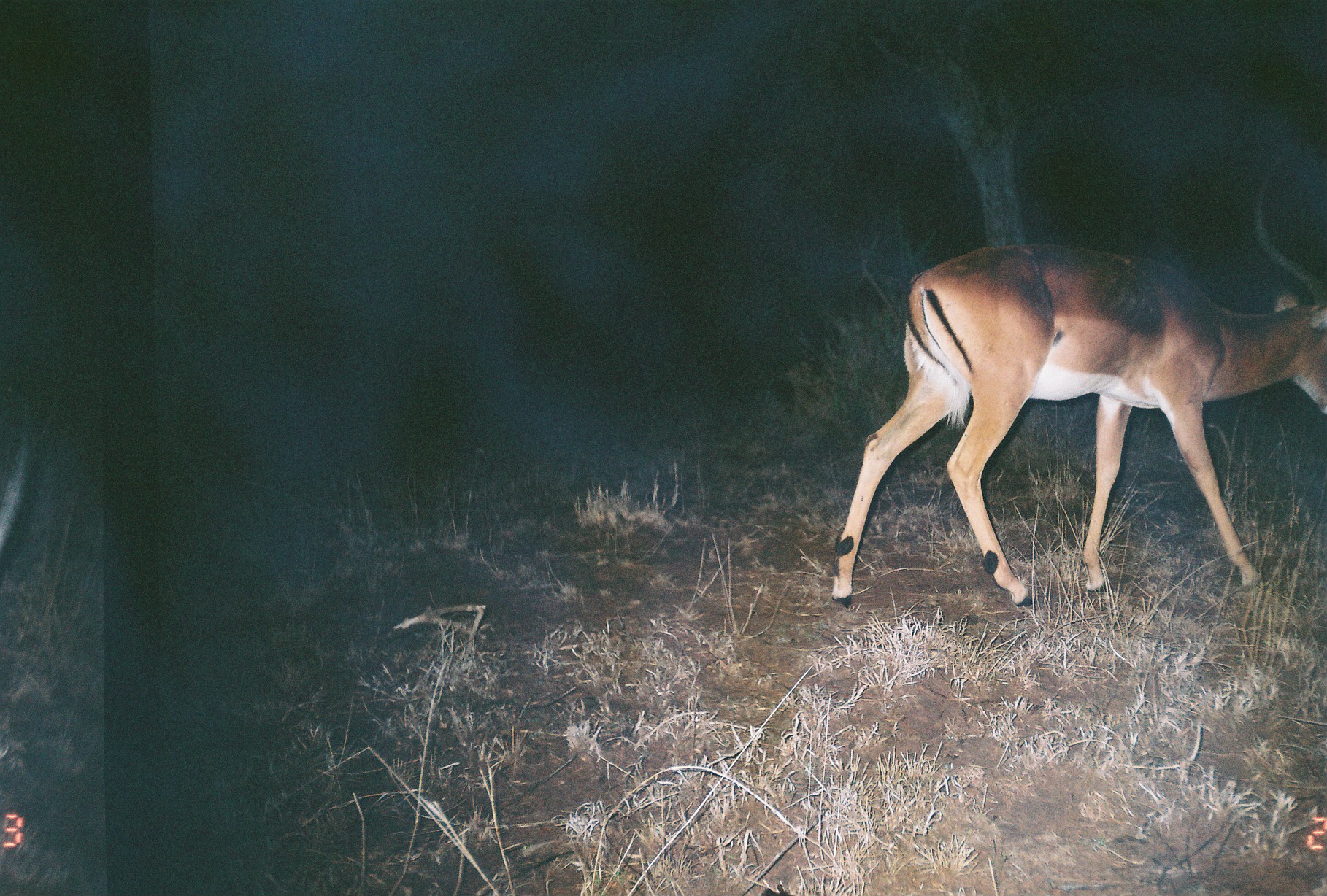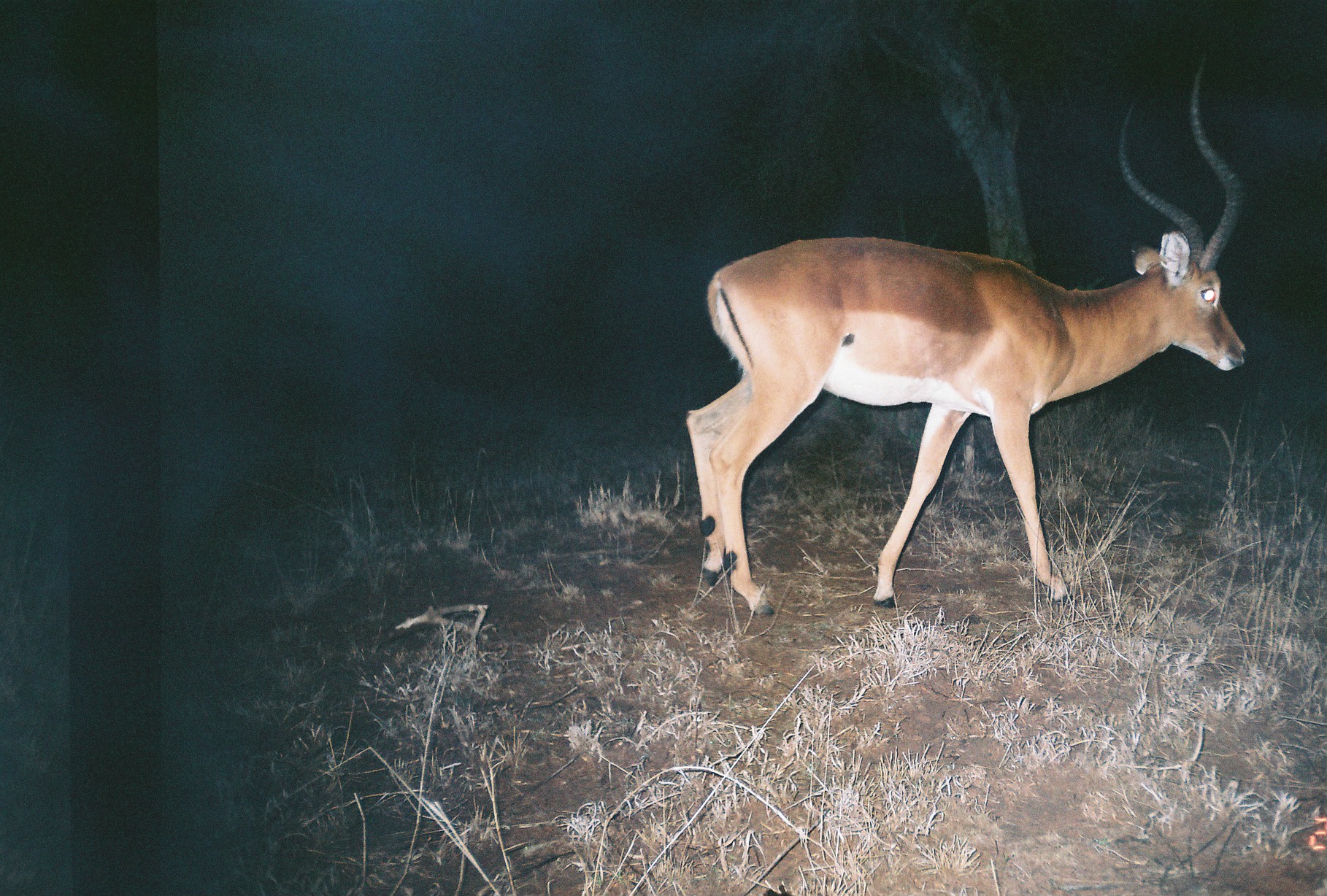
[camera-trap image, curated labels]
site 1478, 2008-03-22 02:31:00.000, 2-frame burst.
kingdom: Animalia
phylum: Chordata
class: Mammalia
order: Artiodactyla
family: Bovidae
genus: Aepyceros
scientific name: Aepyceros melampus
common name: impala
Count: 1.